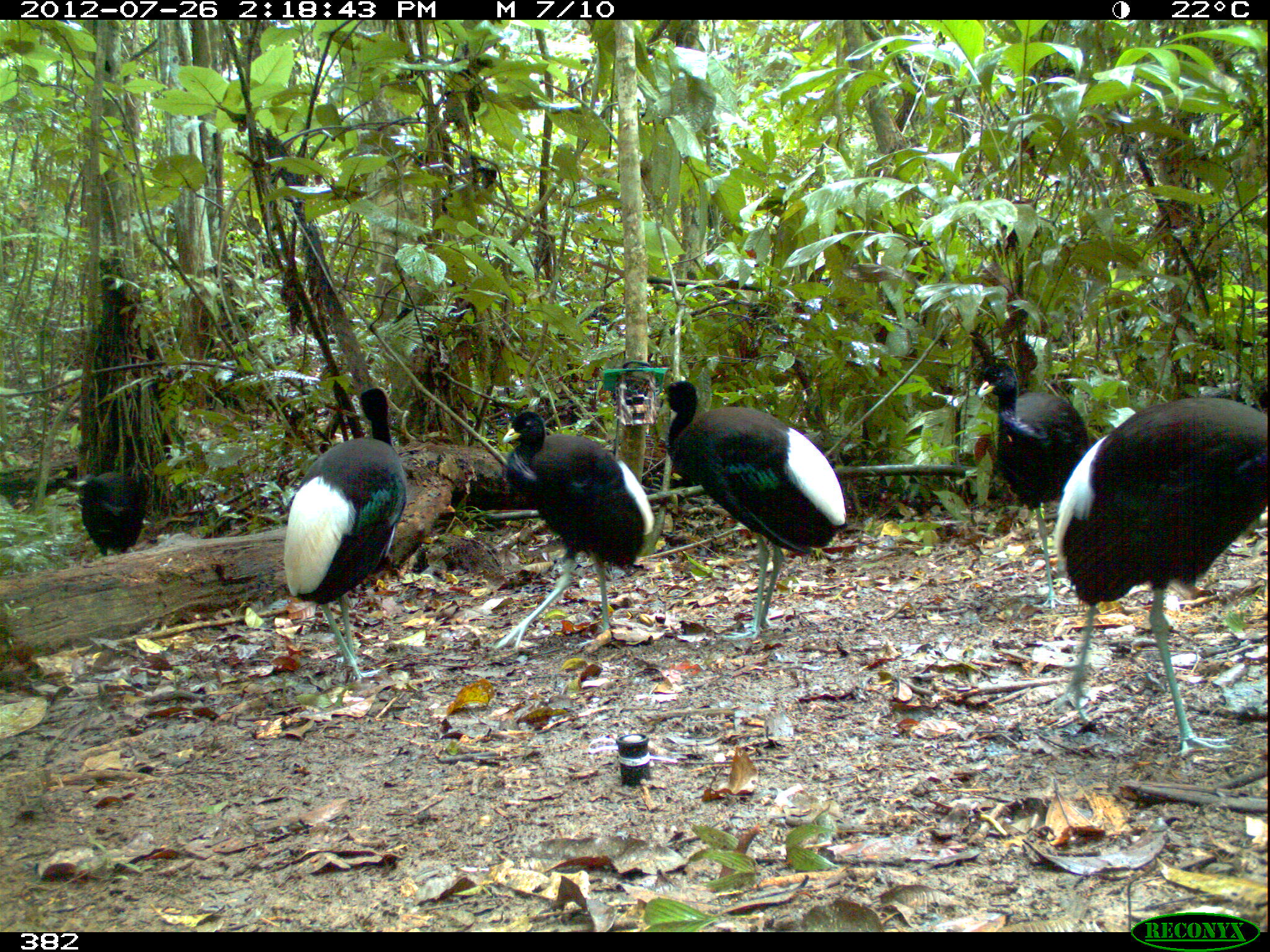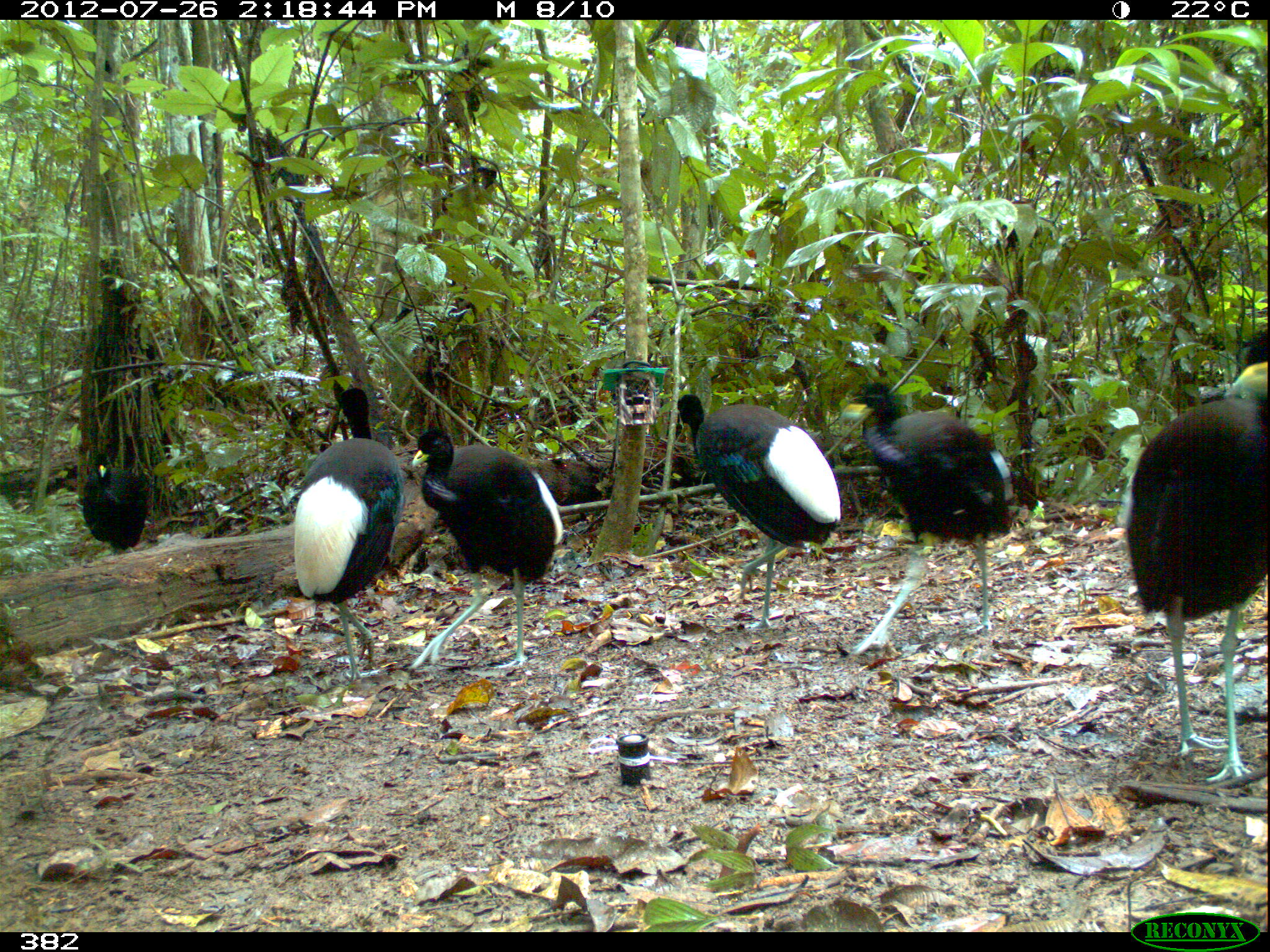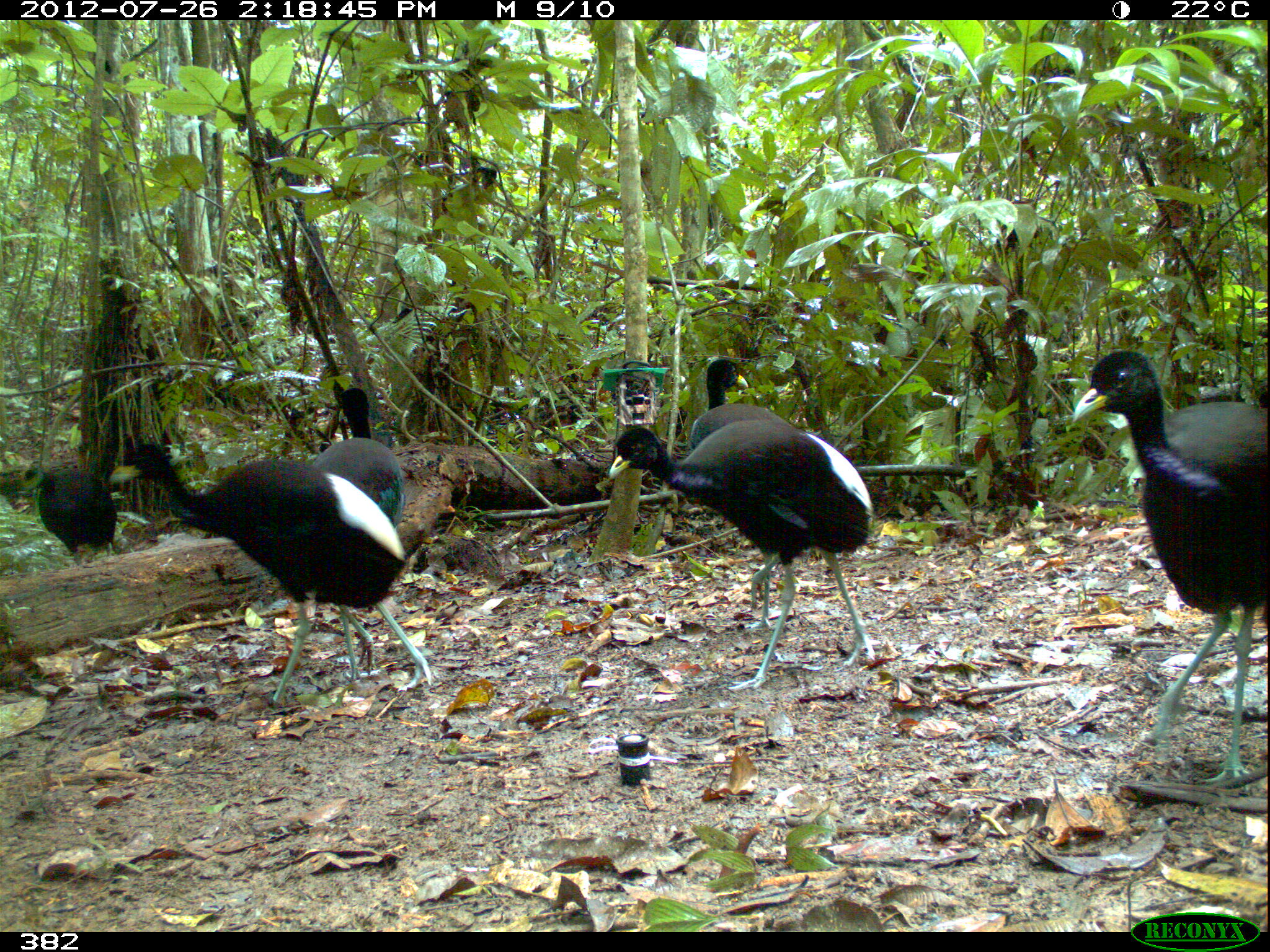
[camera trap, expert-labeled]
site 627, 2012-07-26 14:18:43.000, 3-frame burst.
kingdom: Animalia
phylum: Chordata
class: Aves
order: Gruiformes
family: Psophiidae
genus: Psophia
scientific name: Psophia leucoptera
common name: pale-winged trumpeter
Psophia leucoptera (pale-winged trumpeter).